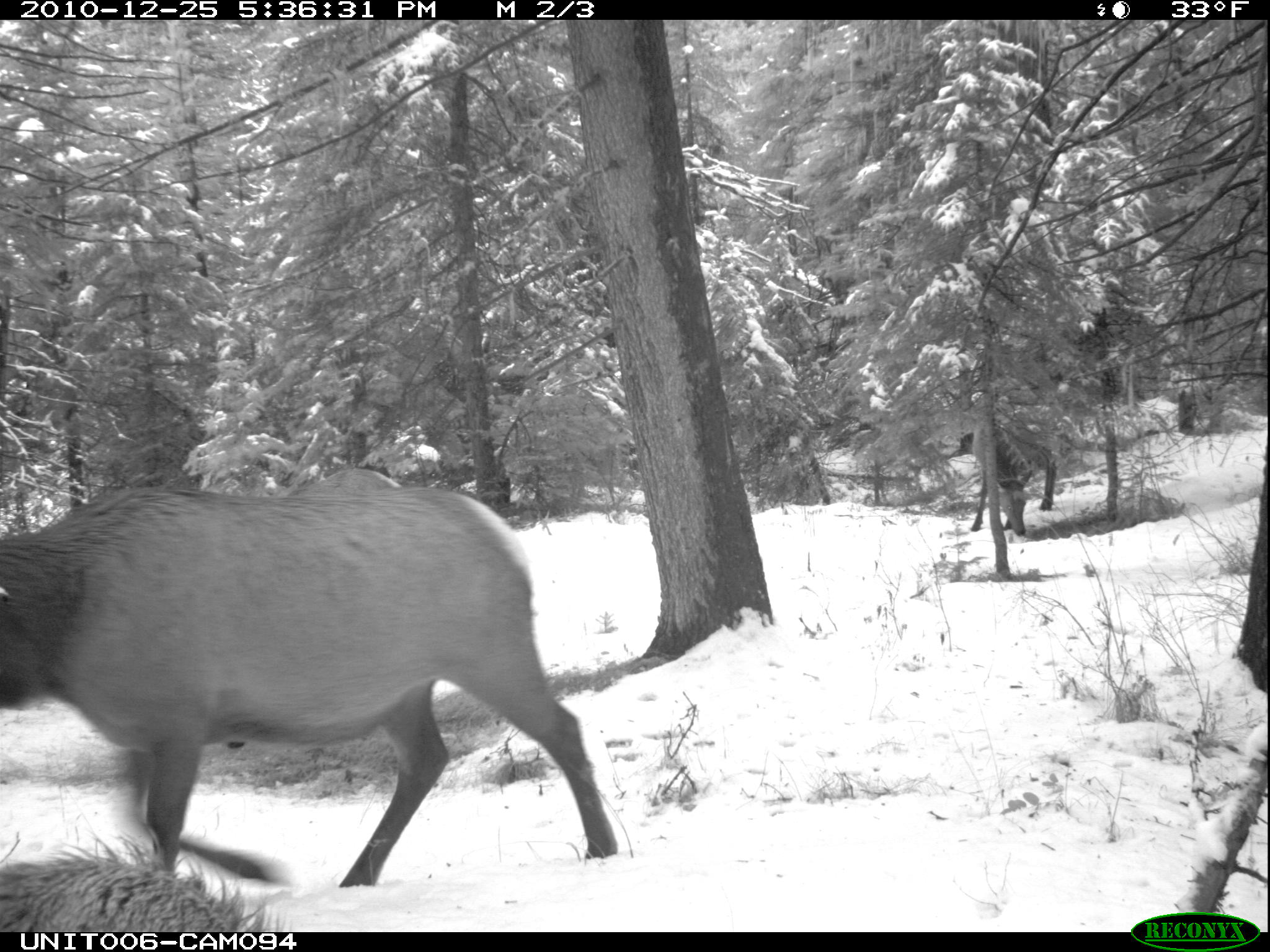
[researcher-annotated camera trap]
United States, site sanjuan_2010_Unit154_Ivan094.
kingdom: Animalia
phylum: Chordata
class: Mammalia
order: Artiodactyla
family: Cervidae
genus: Cervus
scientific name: Cervus elaphus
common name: red deer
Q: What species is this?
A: Cervus elaphus (red deer).